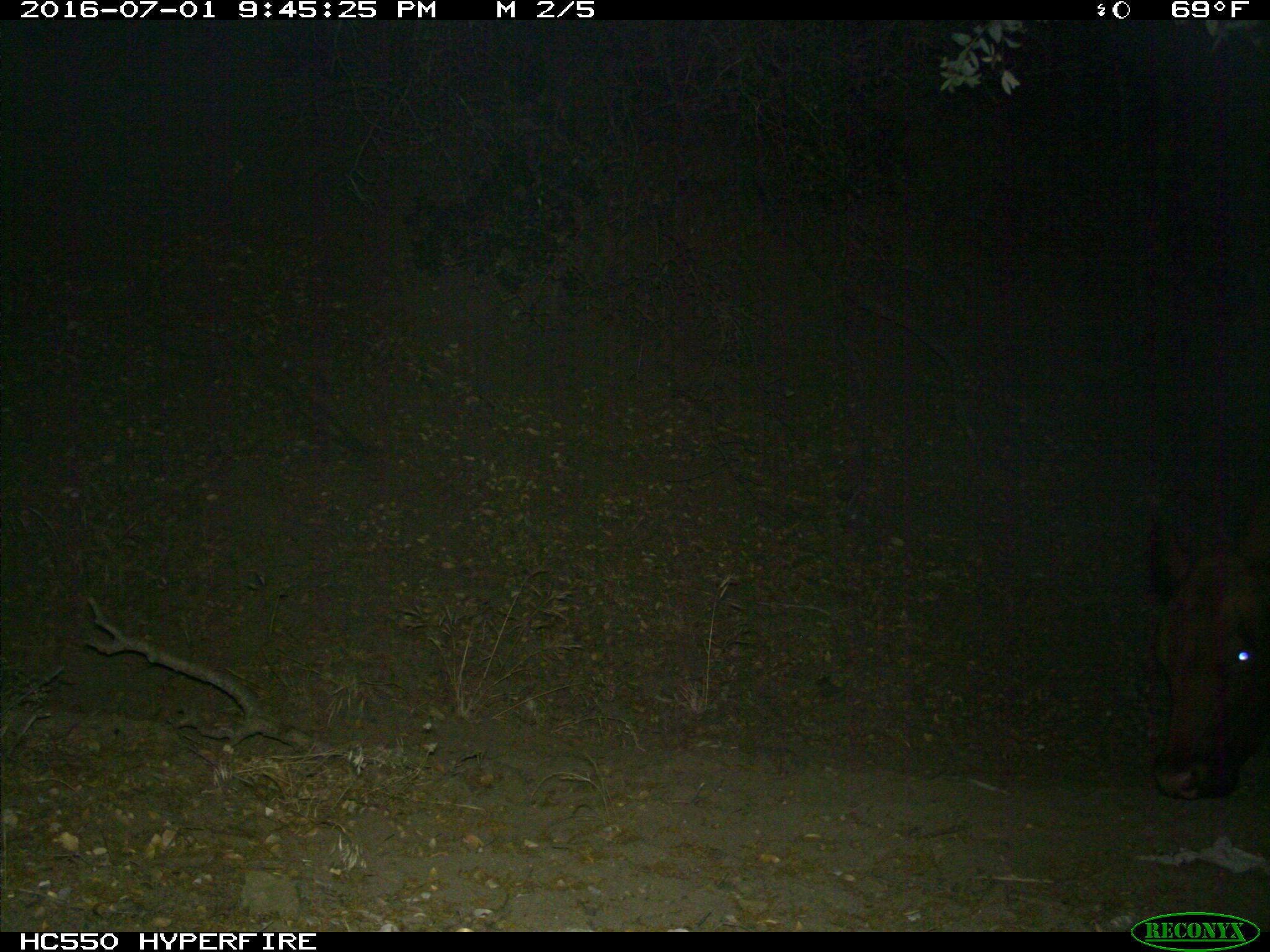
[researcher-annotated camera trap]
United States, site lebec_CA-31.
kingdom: Animalia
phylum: Chordata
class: Mammalia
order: Artiodactyla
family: Bovidae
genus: Bos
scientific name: Bos taurus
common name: domestic cow